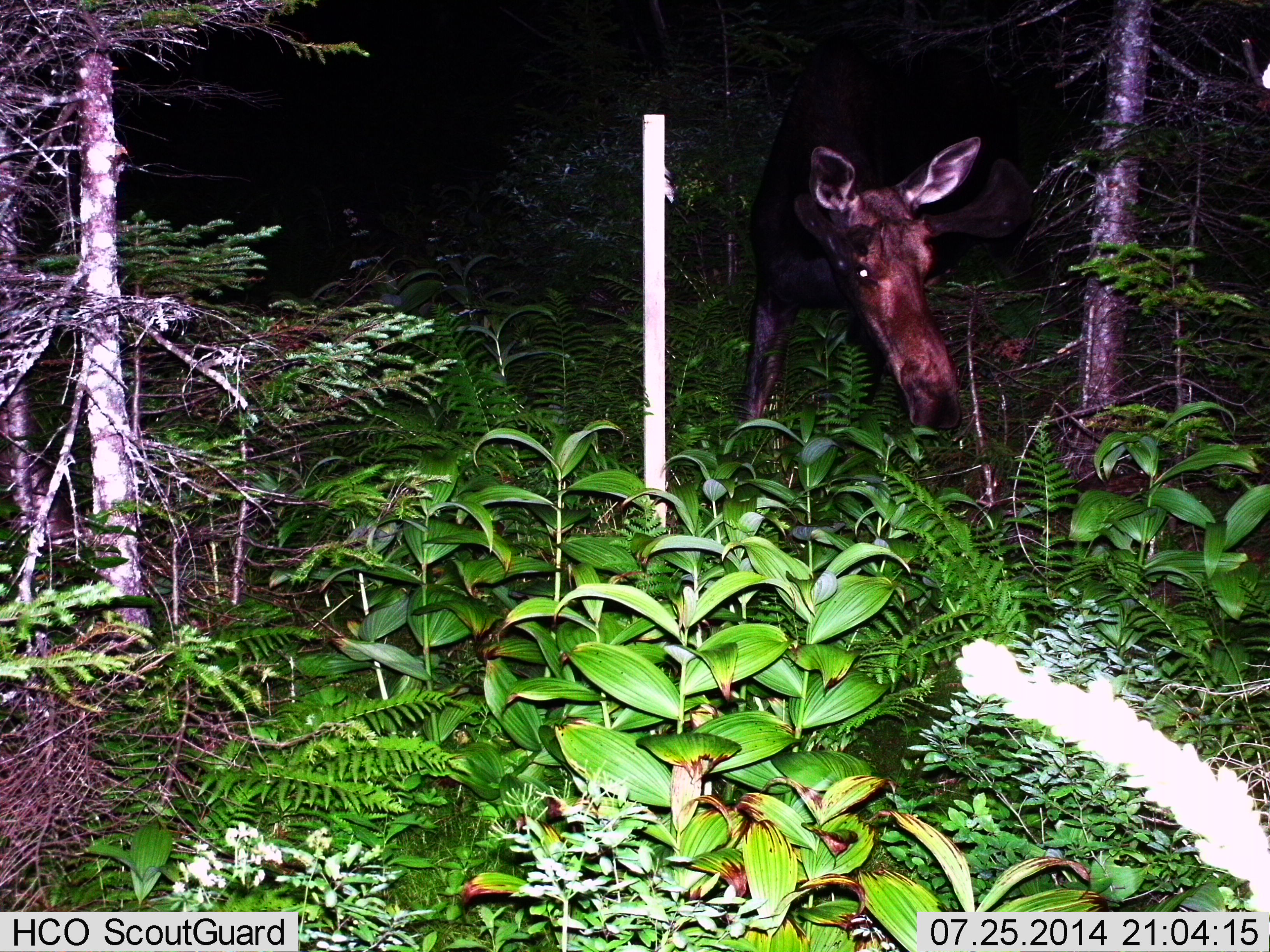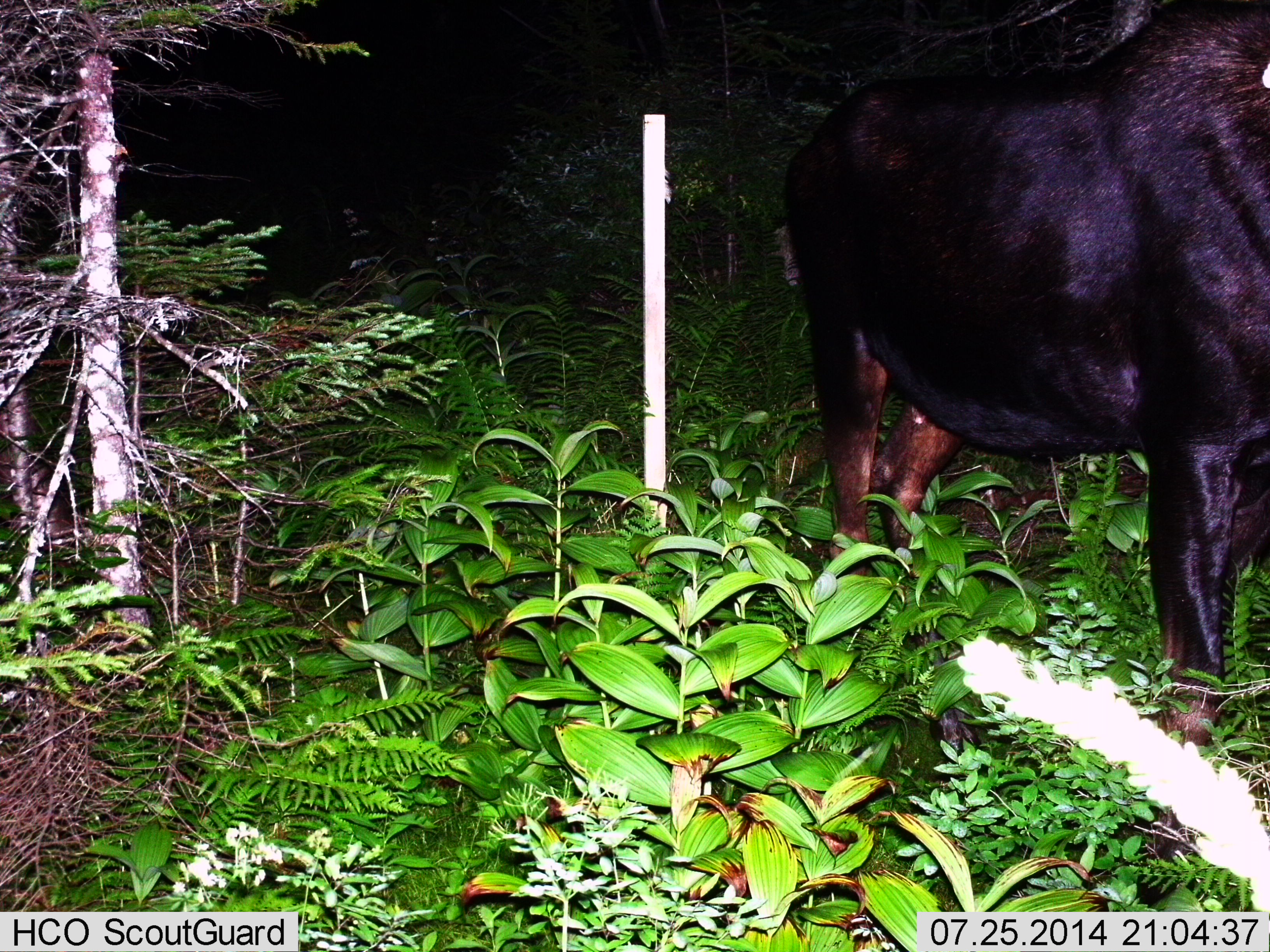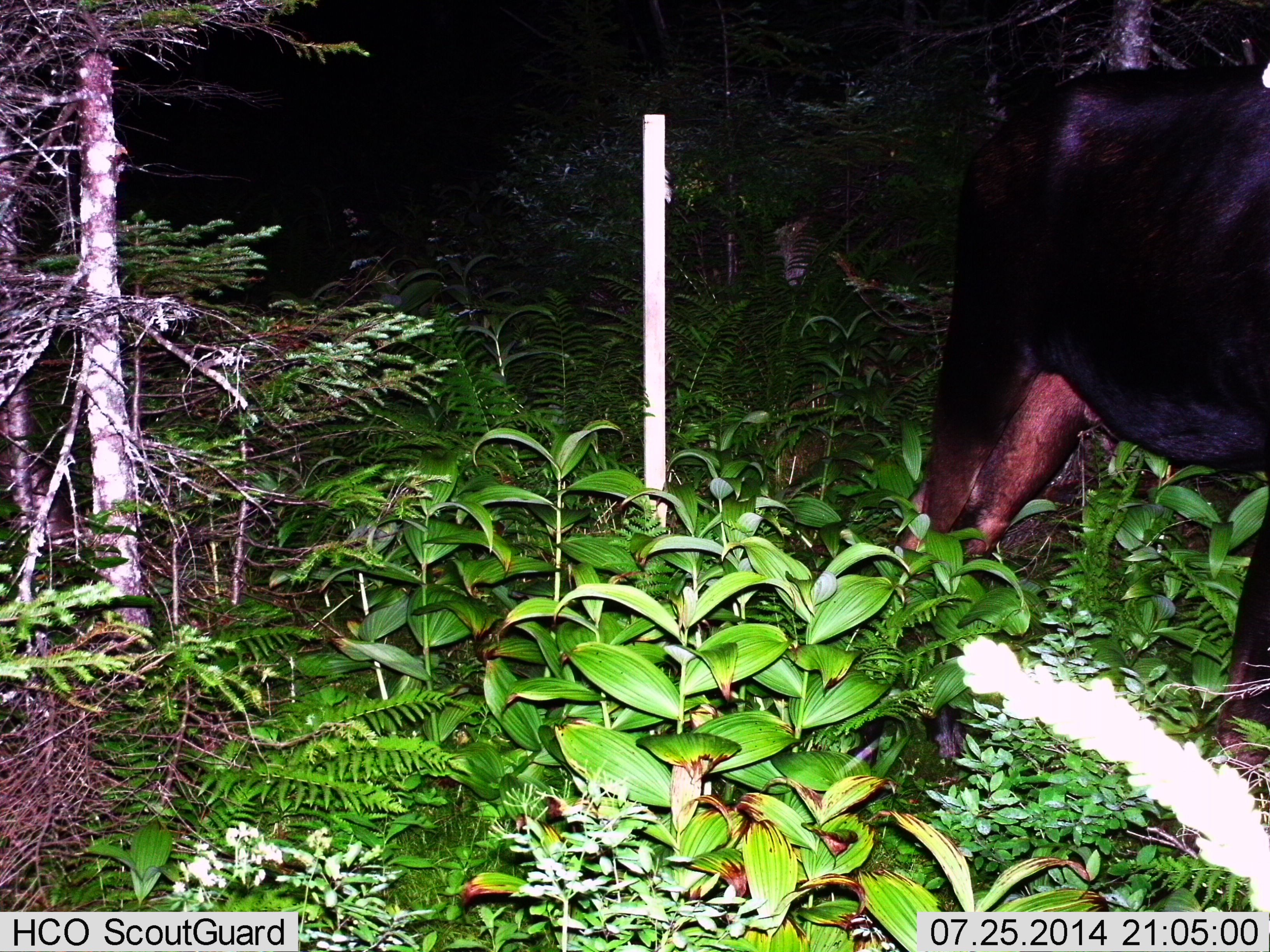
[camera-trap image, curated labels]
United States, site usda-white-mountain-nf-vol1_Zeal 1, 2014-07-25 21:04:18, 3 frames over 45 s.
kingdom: Animalia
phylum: Chordata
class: Mammalia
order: Artiodactyla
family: Cervidae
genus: Alces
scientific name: Alces alces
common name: moose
Moose (Alces alces).